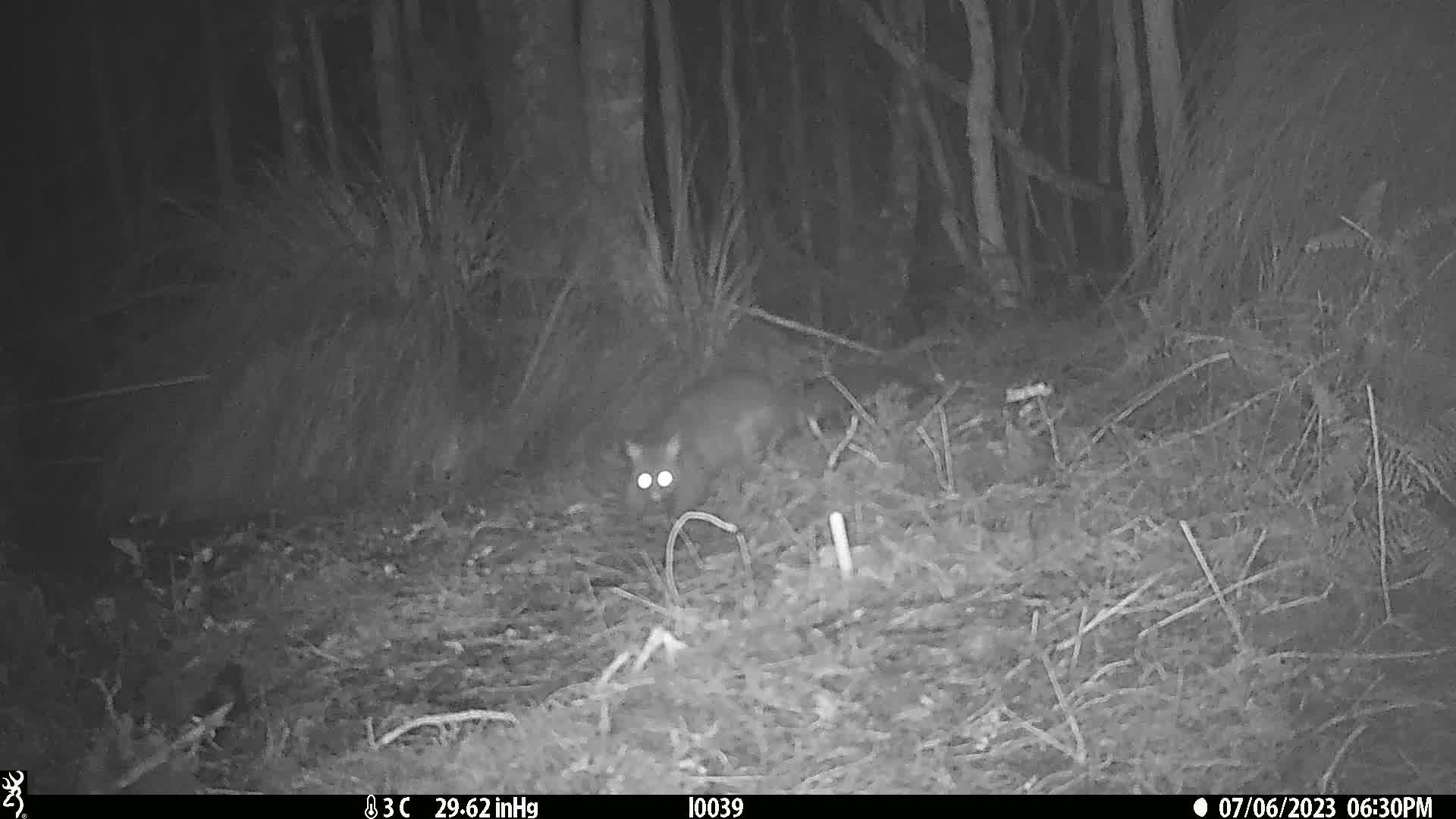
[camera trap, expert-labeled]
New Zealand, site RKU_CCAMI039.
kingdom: Animalia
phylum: Chordata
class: Mammalia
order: Diprotodontia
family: Phalangeridae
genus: Trichosurus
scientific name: Trichosurus vulpecula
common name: common brushtail possum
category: possum